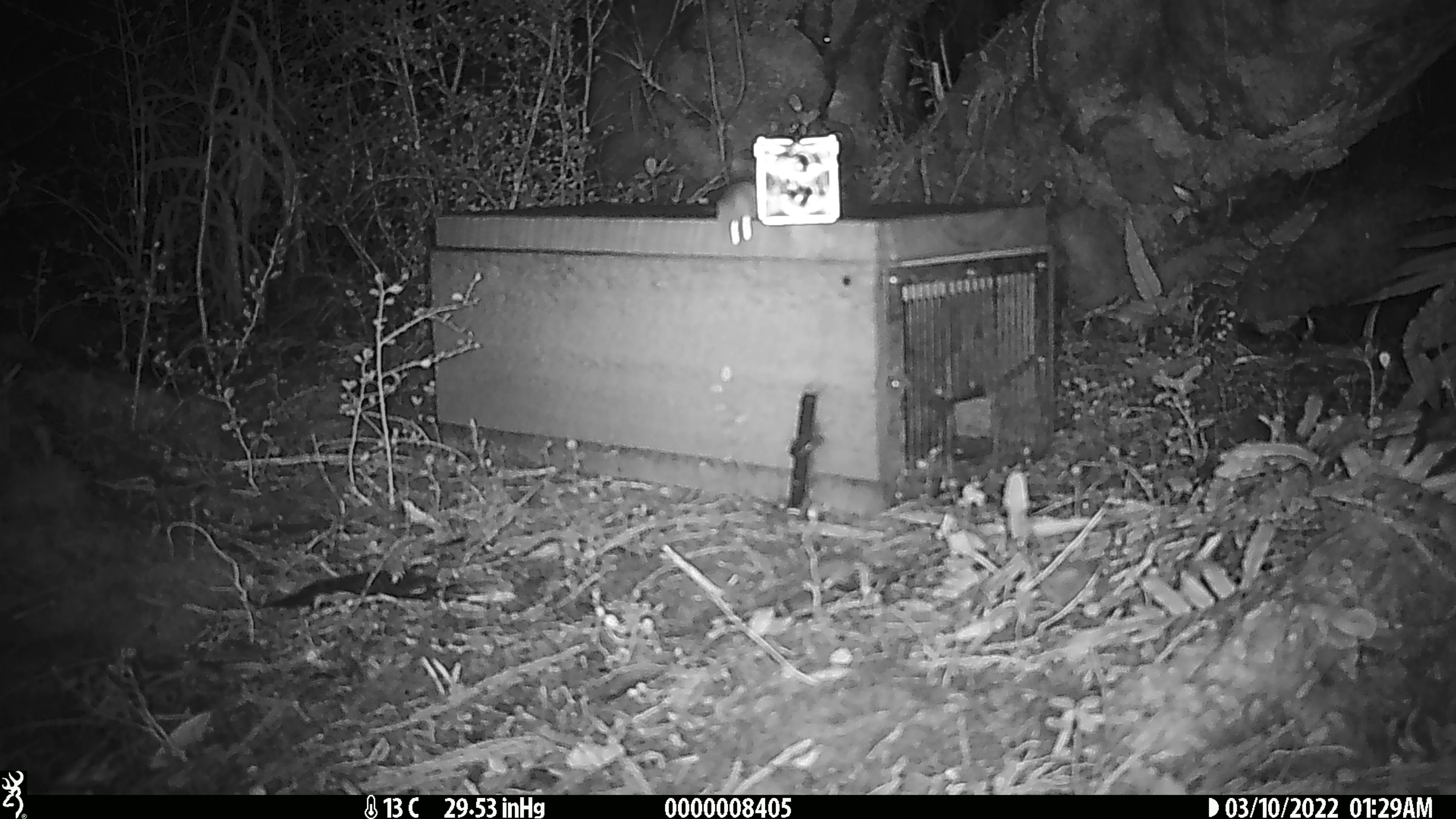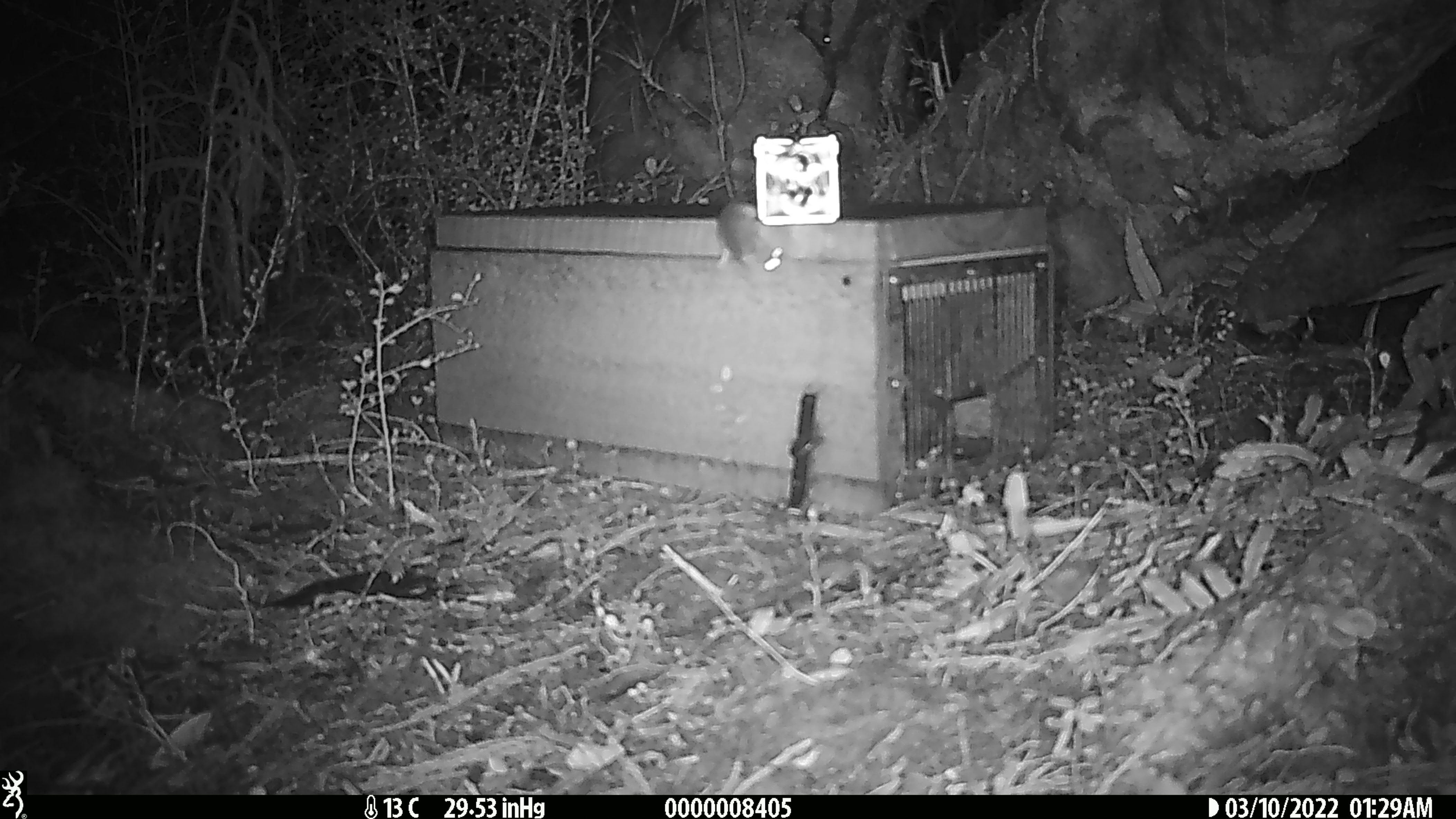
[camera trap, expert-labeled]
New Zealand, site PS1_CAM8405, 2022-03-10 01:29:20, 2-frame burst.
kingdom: Animalia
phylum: Chordata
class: Mammalia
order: Rodentia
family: Muridae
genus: Mus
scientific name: Mus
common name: mouse